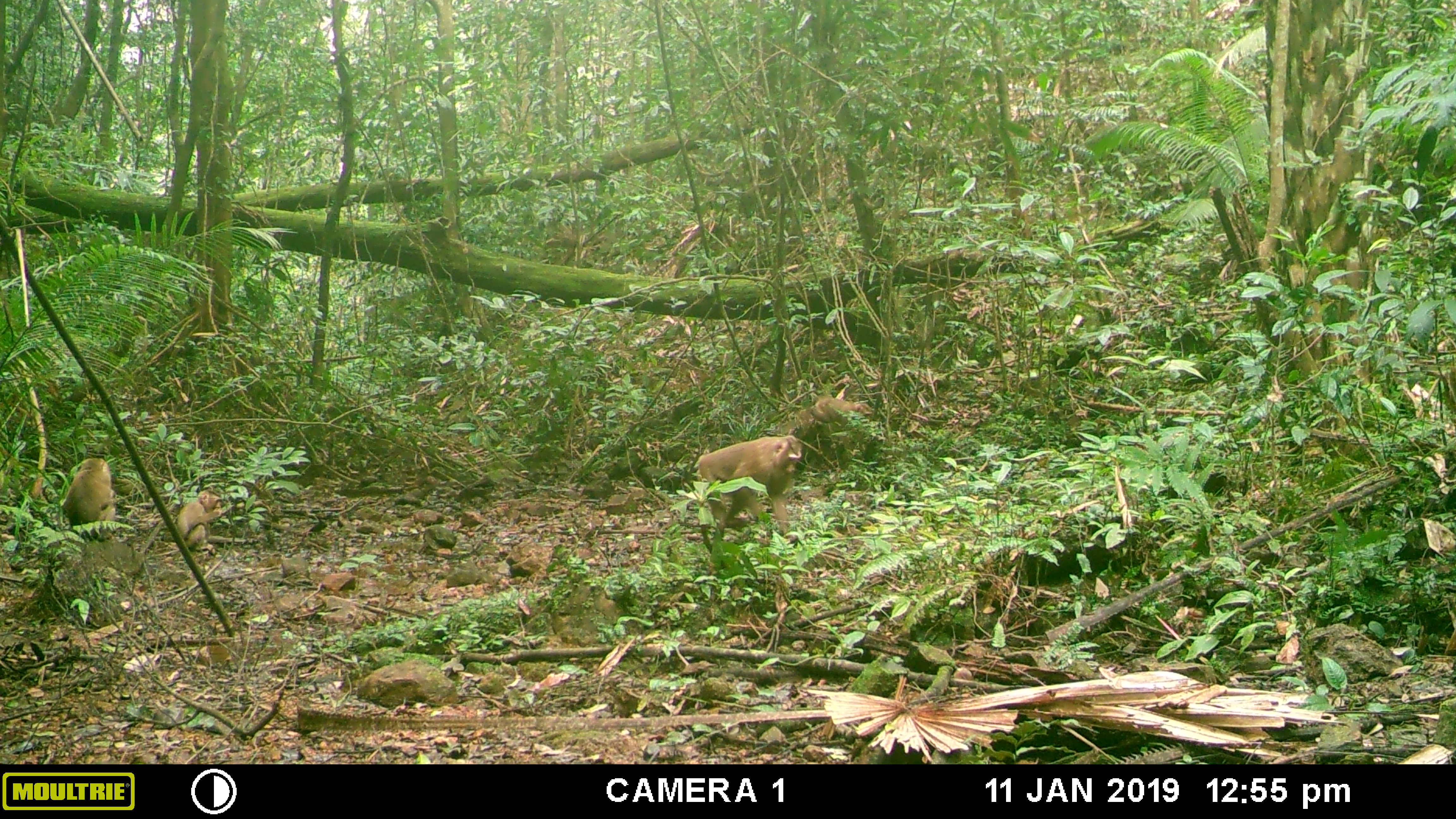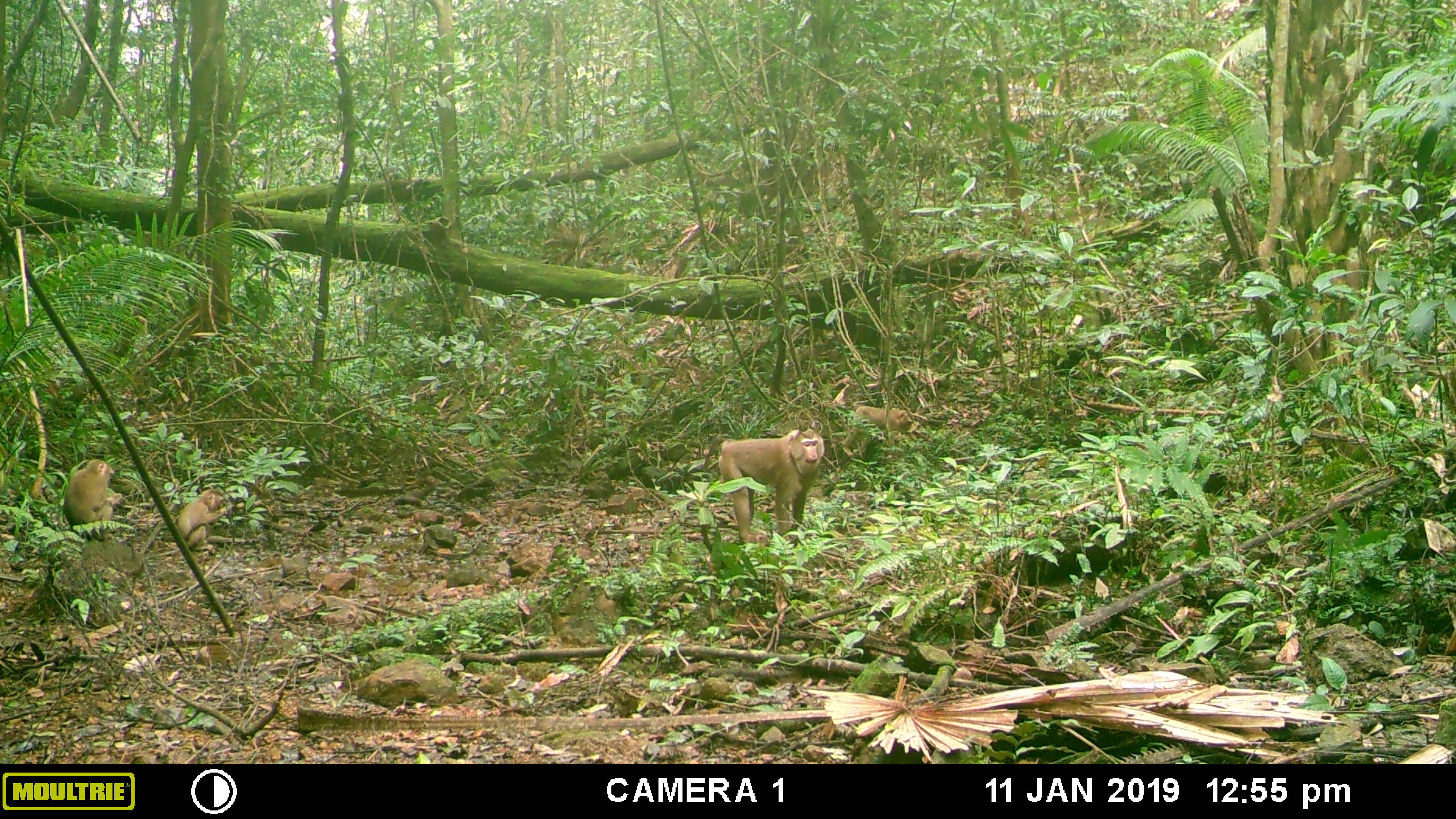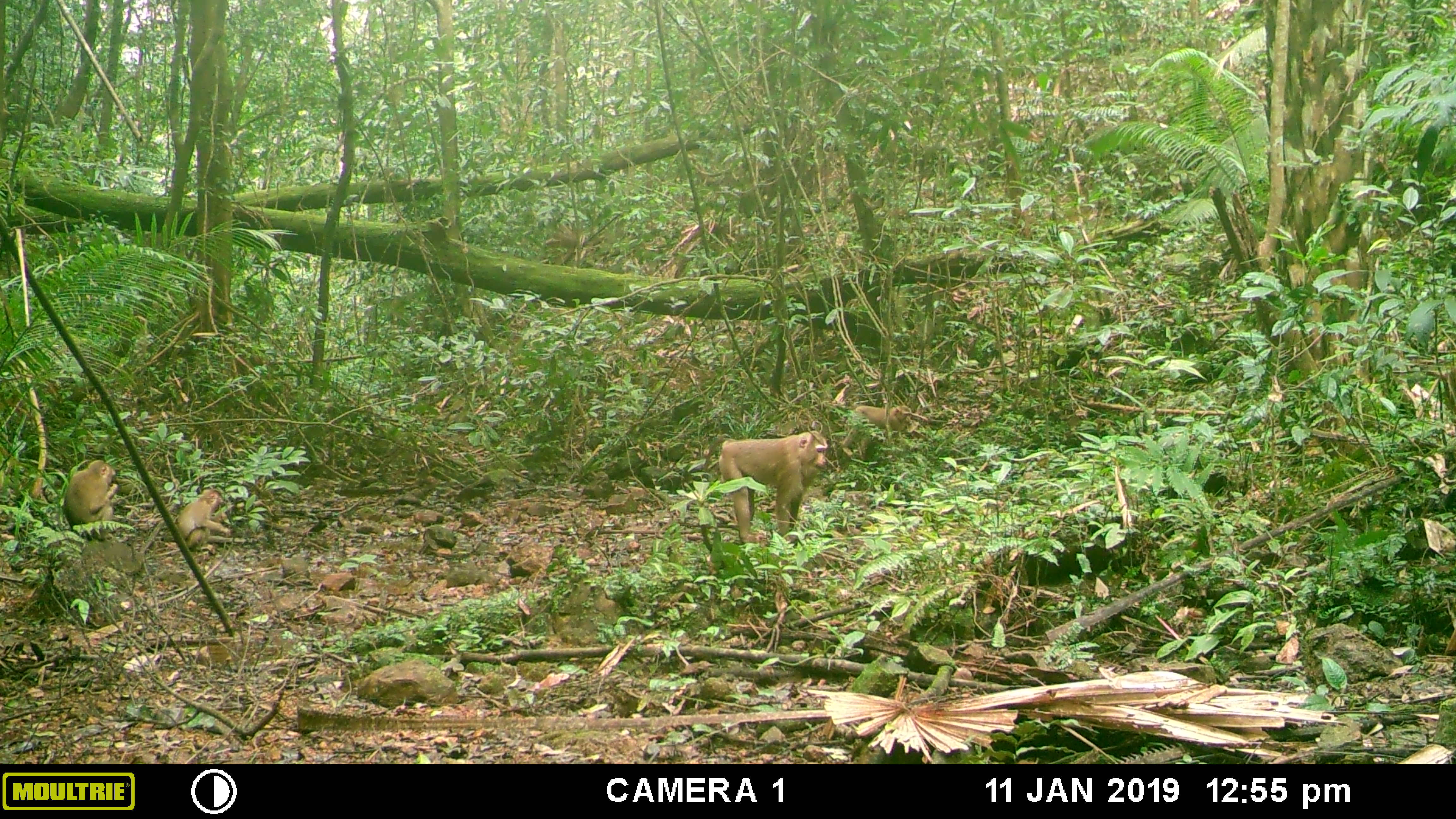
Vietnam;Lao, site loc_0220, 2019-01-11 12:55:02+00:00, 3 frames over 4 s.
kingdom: Animalia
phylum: Chordata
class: Mammalia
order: Primates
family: Cercopithecidae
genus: Macaca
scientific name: Macaca nemestrina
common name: pig-tailed macaque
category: pig tailed macaque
Pig tailed macaque (pig-tailed macaque) (Macaca nemestrina). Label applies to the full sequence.